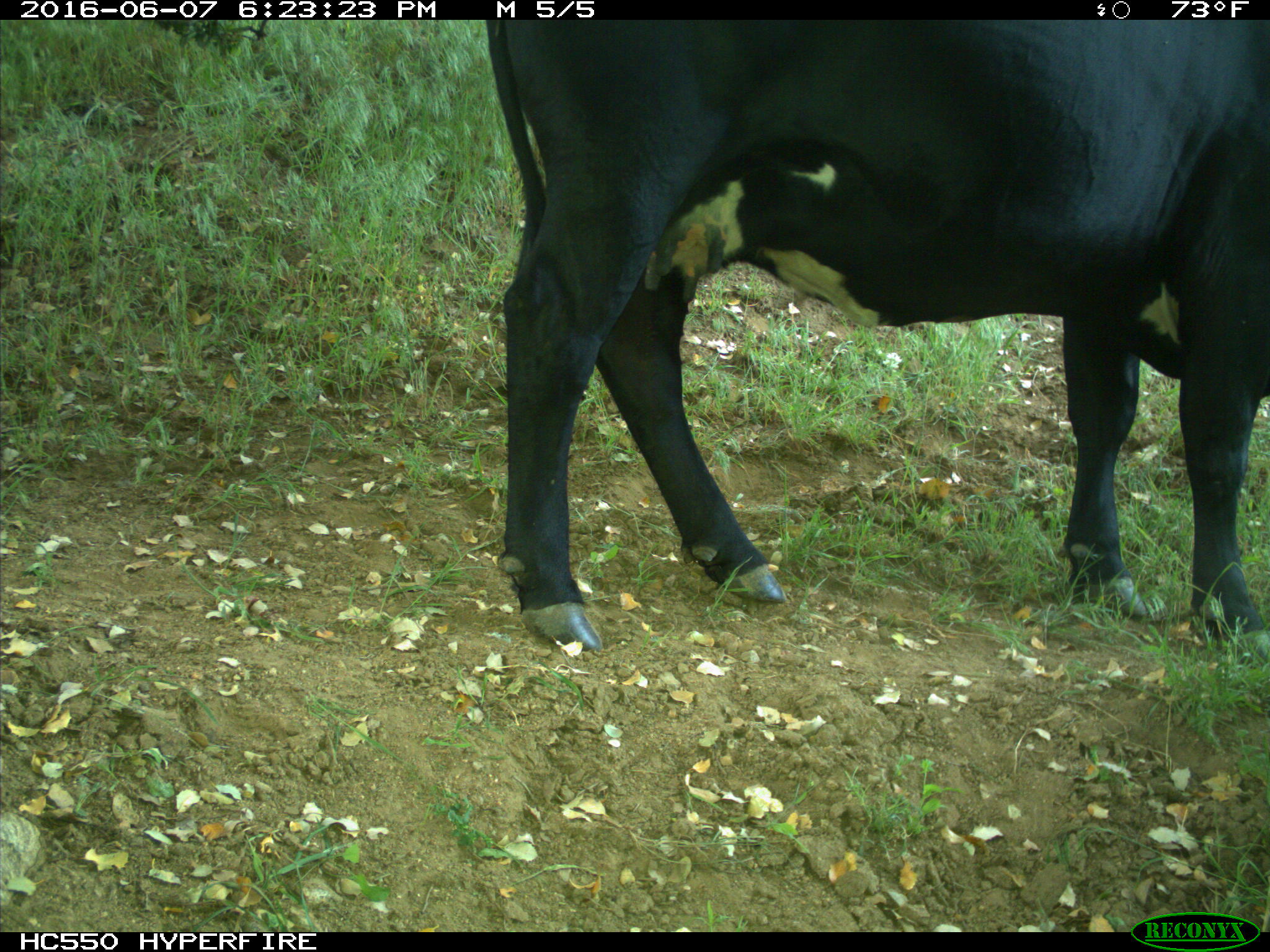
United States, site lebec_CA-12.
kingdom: Animalia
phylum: Chordata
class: Mammalia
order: Artiodactyla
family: Bovidae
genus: Bos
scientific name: Bos taurus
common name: domestic cow